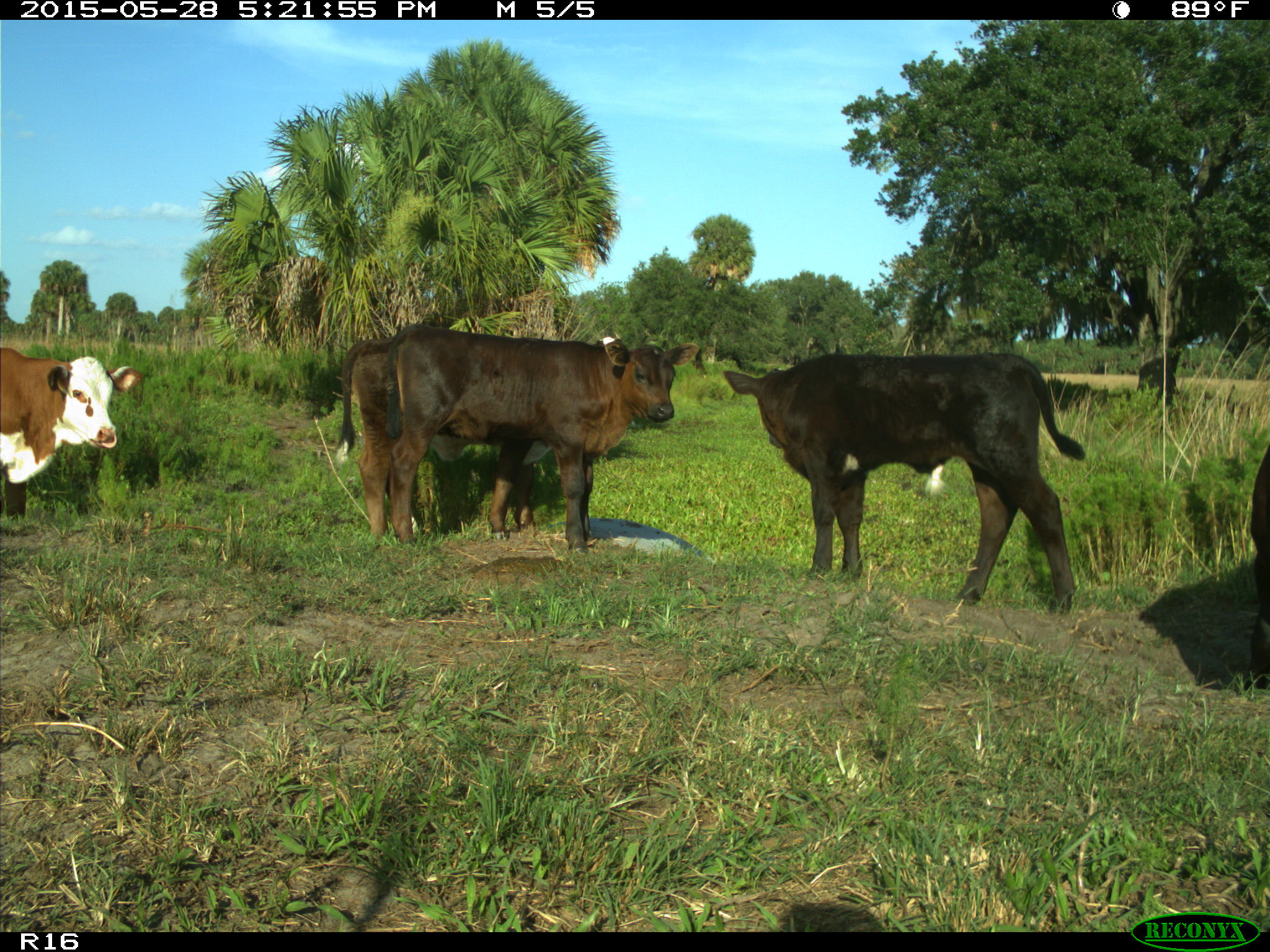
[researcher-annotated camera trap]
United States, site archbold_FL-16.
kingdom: Animalia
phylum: Chordata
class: Mammalia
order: Artiodactyla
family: Bovidae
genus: Bos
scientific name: Bos taurus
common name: domestic cow